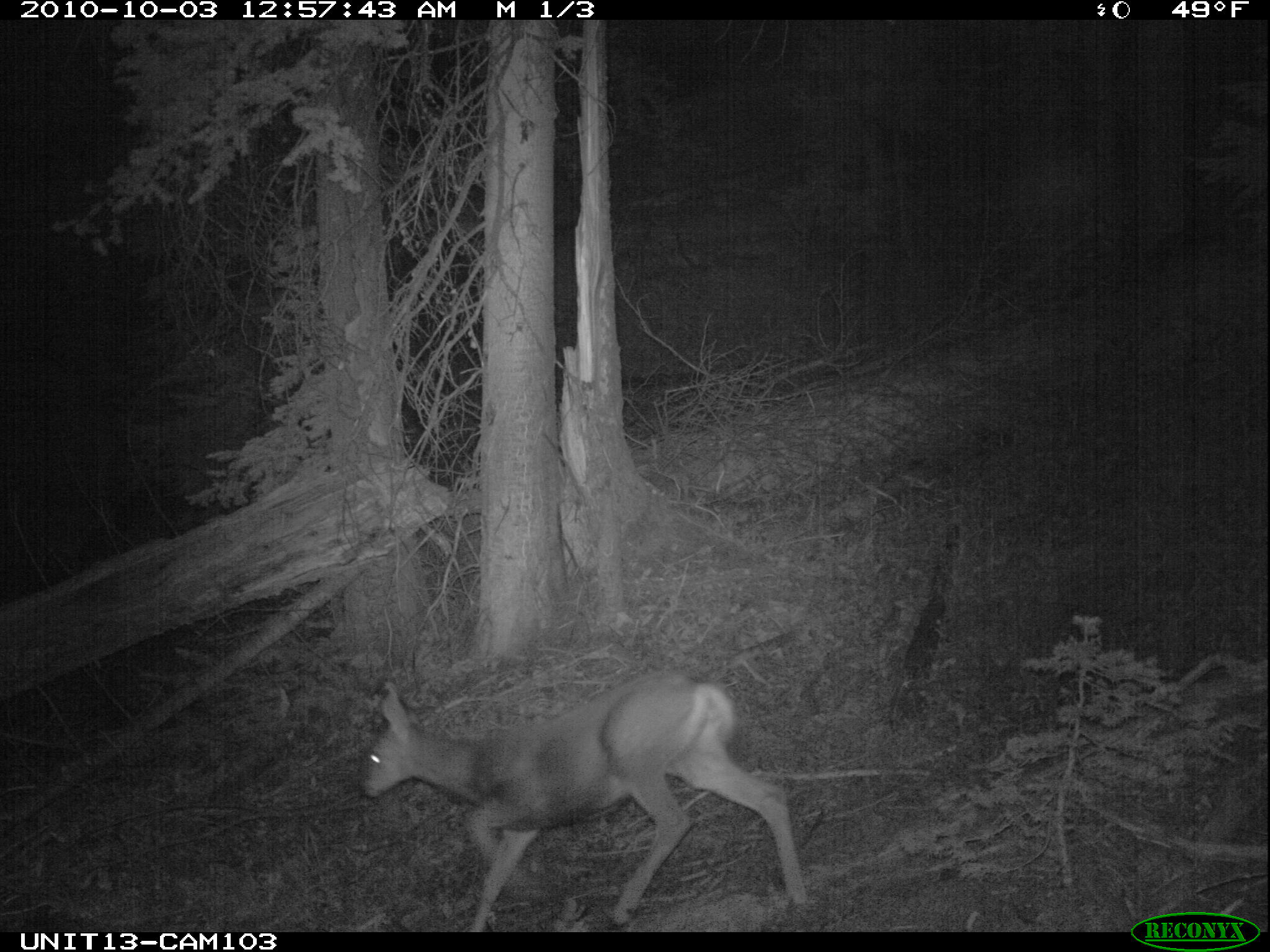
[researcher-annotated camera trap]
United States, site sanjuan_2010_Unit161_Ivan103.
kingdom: Animalia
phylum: Chordata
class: Mammalia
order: Artiodactyla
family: Cervidae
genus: Odocoileus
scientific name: Odocoileus hemionus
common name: mule deer